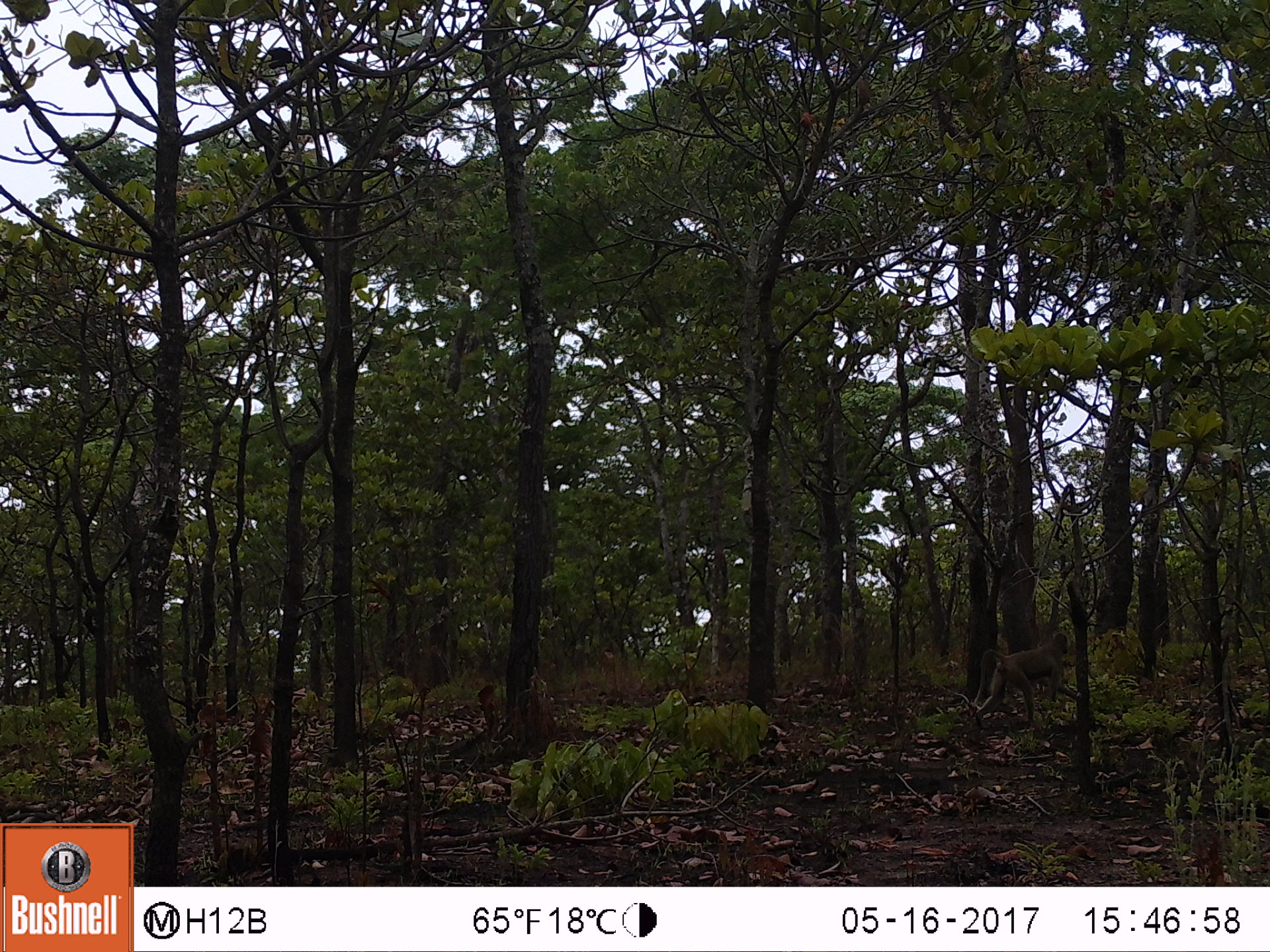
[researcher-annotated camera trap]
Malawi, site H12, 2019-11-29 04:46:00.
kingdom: Animalia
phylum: Chordata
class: Mammalia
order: Primates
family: Cercopithecidae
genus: Papio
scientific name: Papio cynocephalus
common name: yellow baboon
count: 1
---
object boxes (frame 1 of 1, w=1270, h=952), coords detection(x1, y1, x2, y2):
yellow baboon: detection(959, 633, 1079, 734)